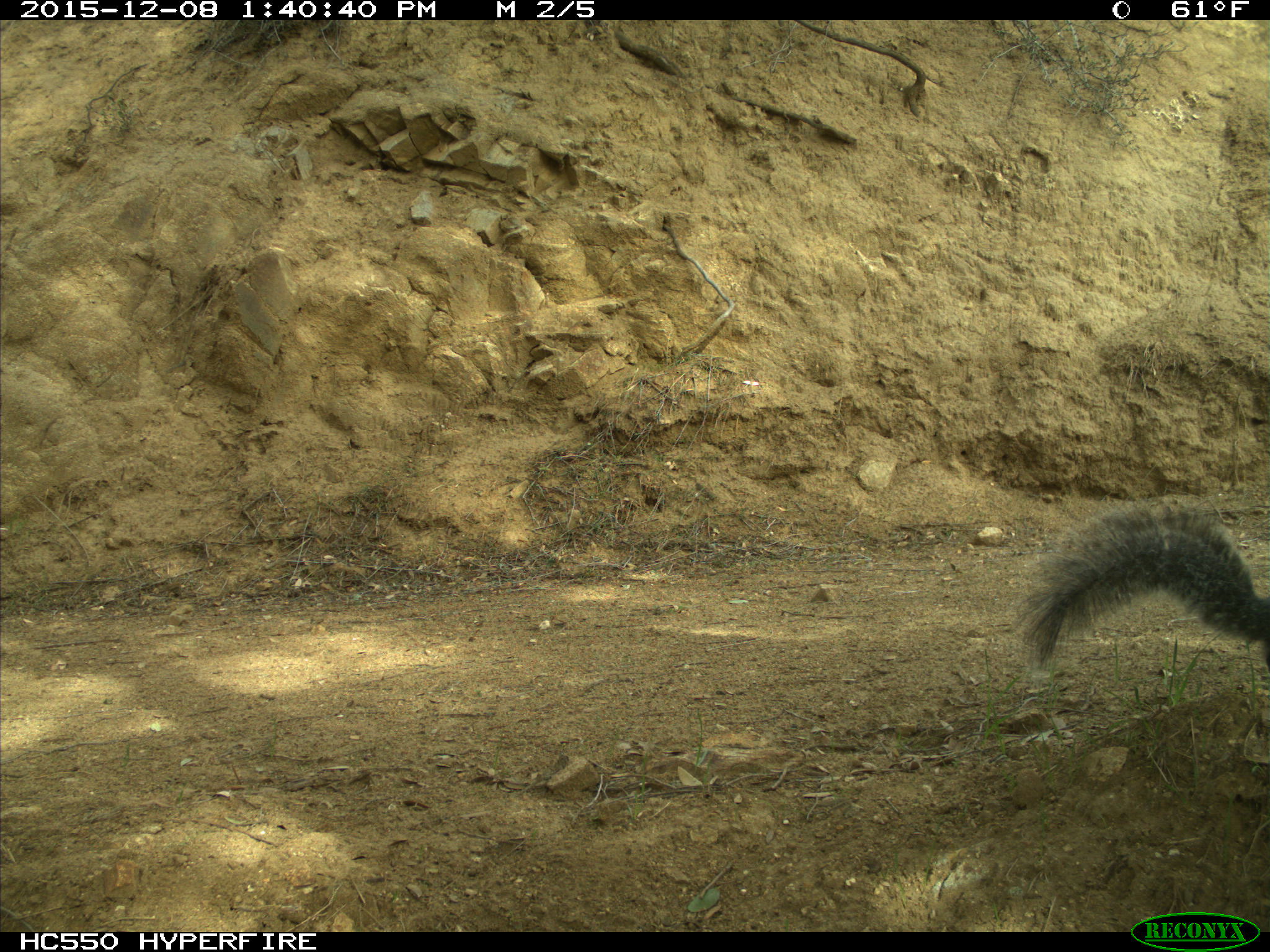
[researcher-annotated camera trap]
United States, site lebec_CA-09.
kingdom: Animalia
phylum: Chordata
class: Mammalia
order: Rodentia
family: Sciuridae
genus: Sciurus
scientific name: Sciurus carolinensis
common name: eastern gray squirrel